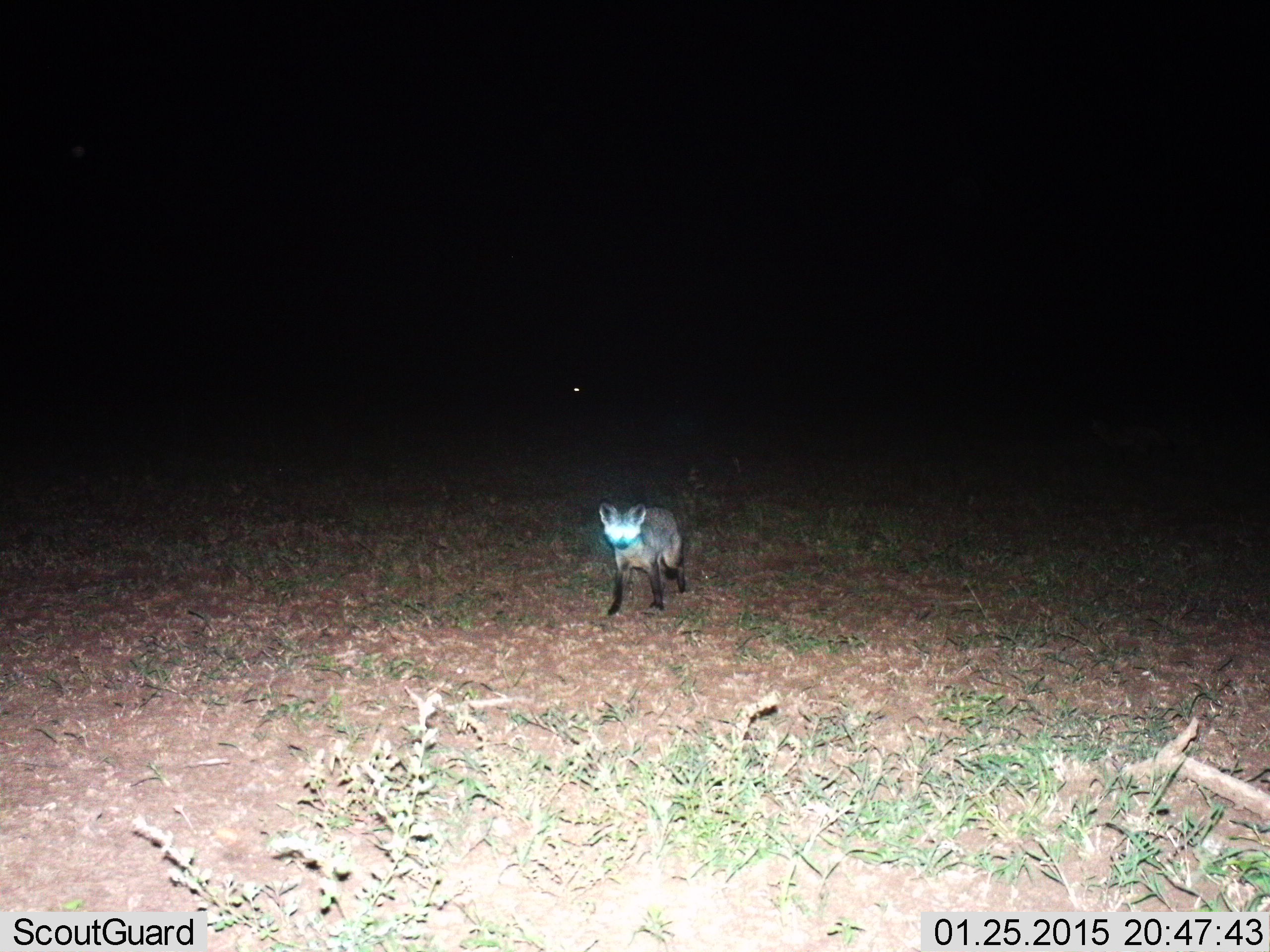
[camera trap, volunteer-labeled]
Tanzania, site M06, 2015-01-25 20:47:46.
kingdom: Animalia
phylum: Chordata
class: Mammalia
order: Carnivora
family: Canidae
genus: Otocyon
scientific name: Otocyon megalotis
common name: bat-eared fox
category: batearedfox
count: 1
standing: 40%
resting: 0%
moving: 60%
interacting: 0%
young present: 0%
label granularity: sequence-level